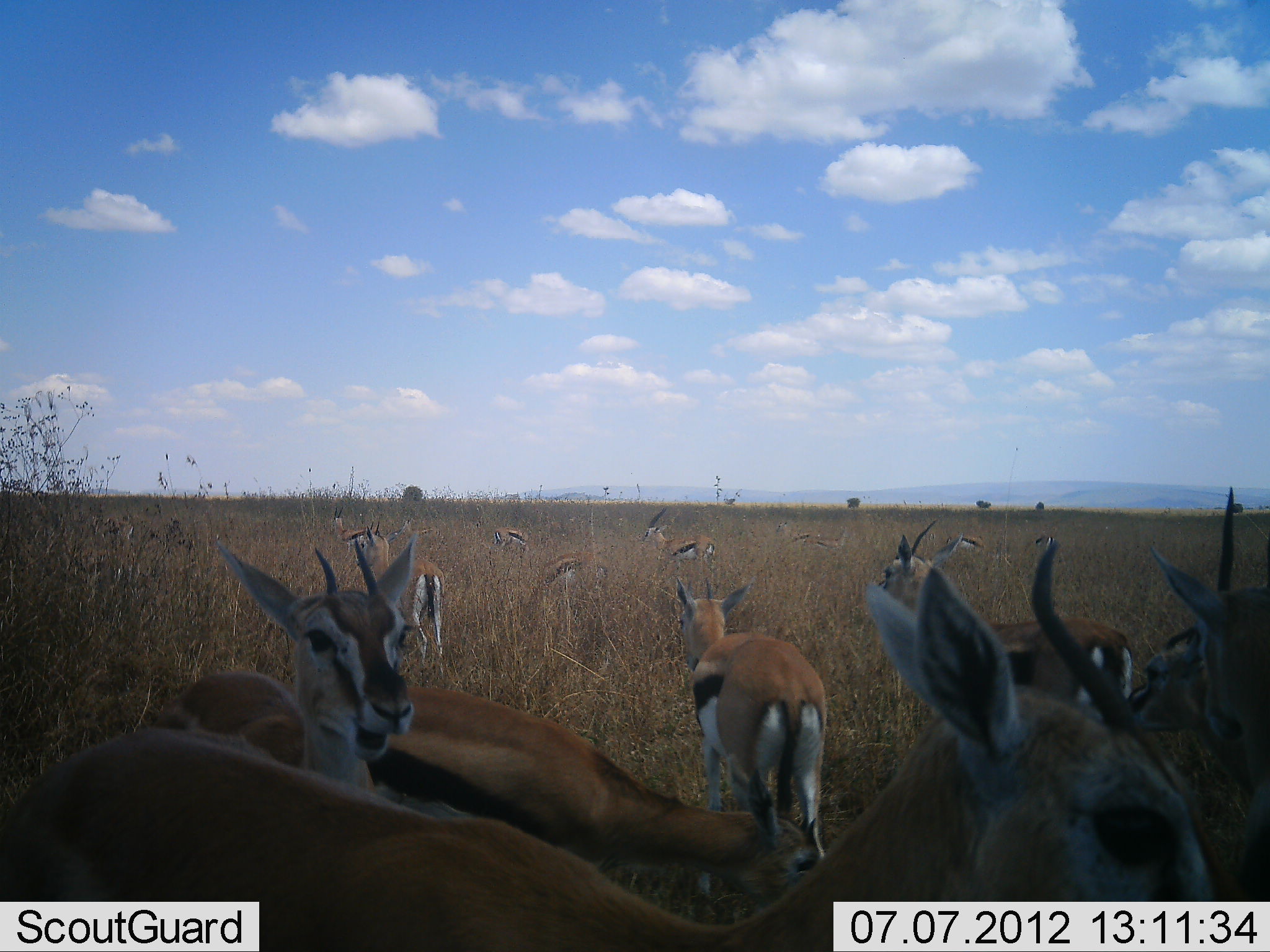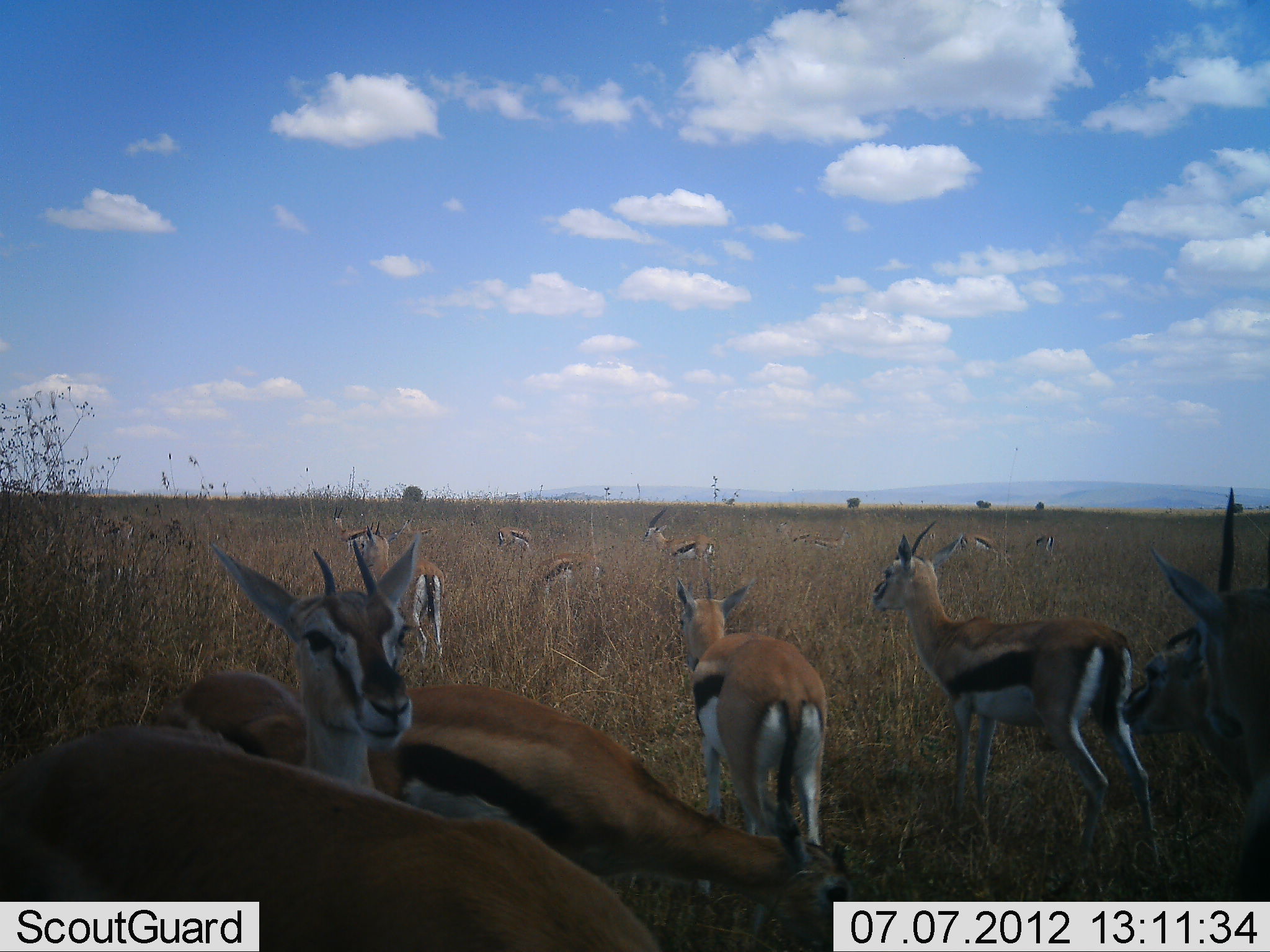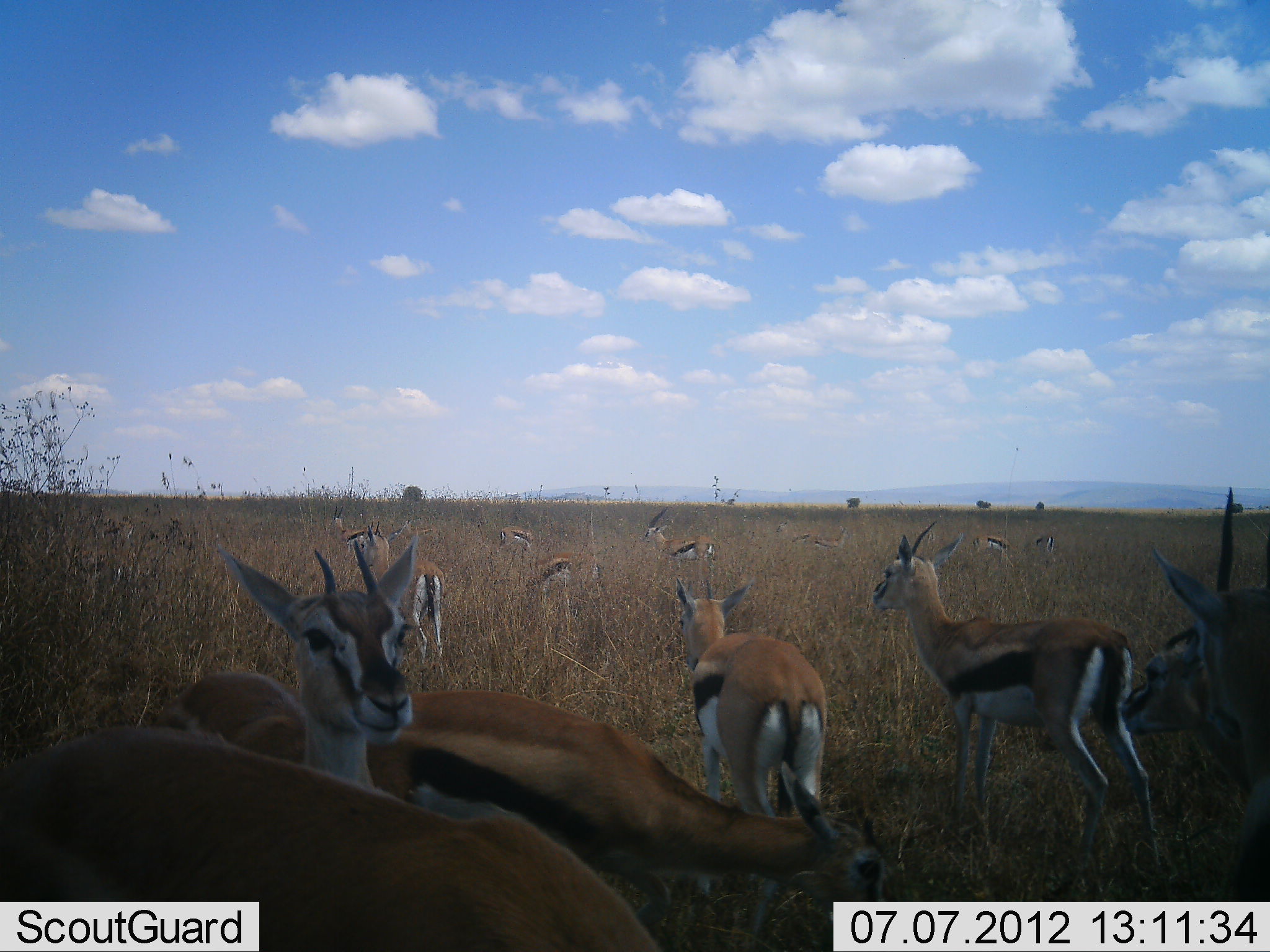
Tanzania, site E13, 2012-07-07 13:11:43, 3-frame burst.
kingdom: Animalia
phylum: Chordata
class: Mammalia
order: Artiodactyla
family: Bovidae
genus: Eudorcas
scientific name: Eudorcas thomsonii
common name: thomson's gazelle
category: gazellethomsons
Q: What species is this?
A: Gazellethomsons (thomson's gazelle) (Eudorcas thomsonii).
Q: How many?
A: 11-50.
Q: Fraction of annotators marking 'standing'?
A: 100%.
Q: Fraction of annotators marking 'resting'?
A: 20%.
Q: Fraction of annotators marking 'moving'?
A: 20%.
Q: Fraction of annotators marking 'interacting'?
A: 20%.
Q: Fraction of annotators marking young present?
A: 10%.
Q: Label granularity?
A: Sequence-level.